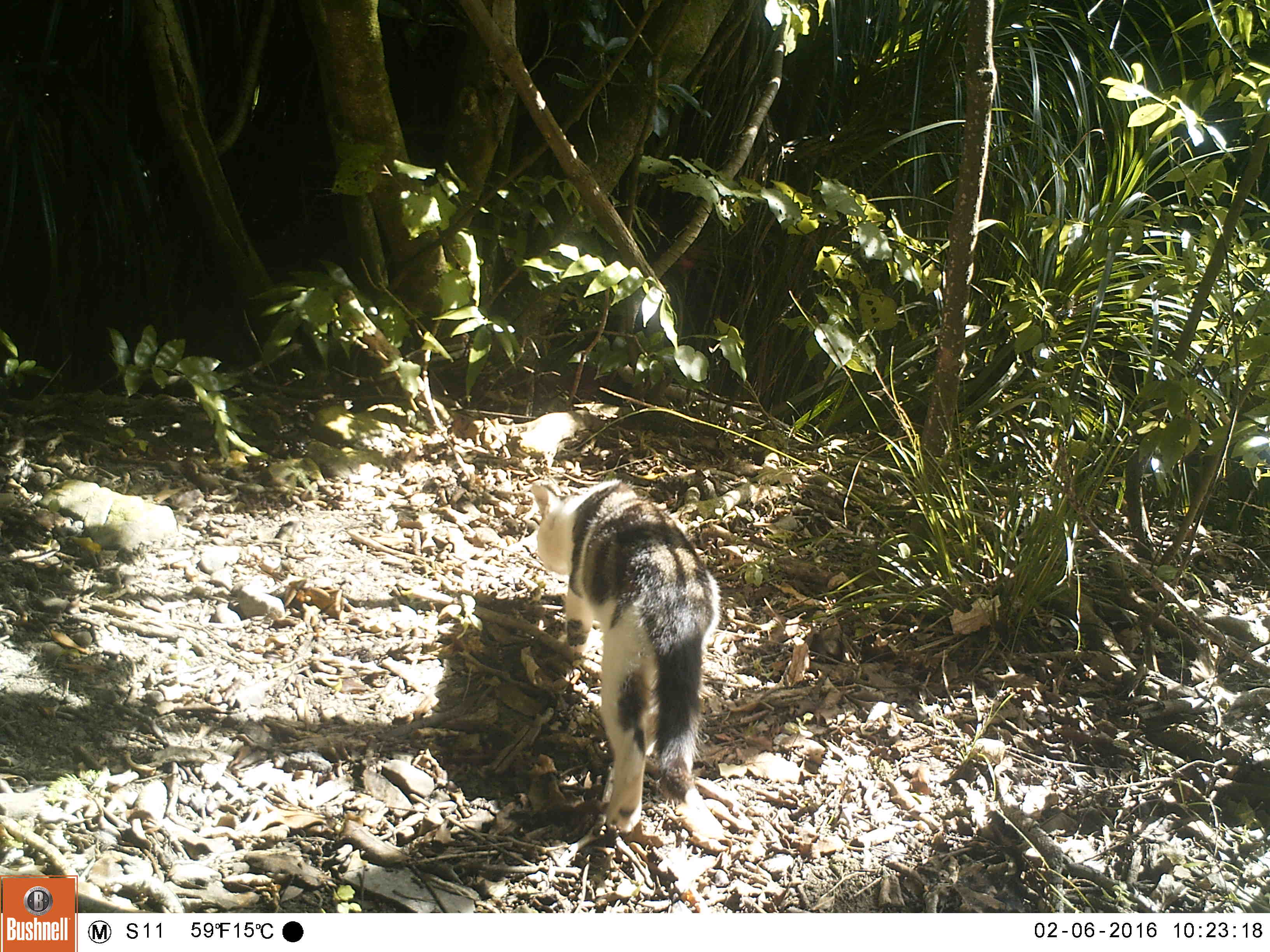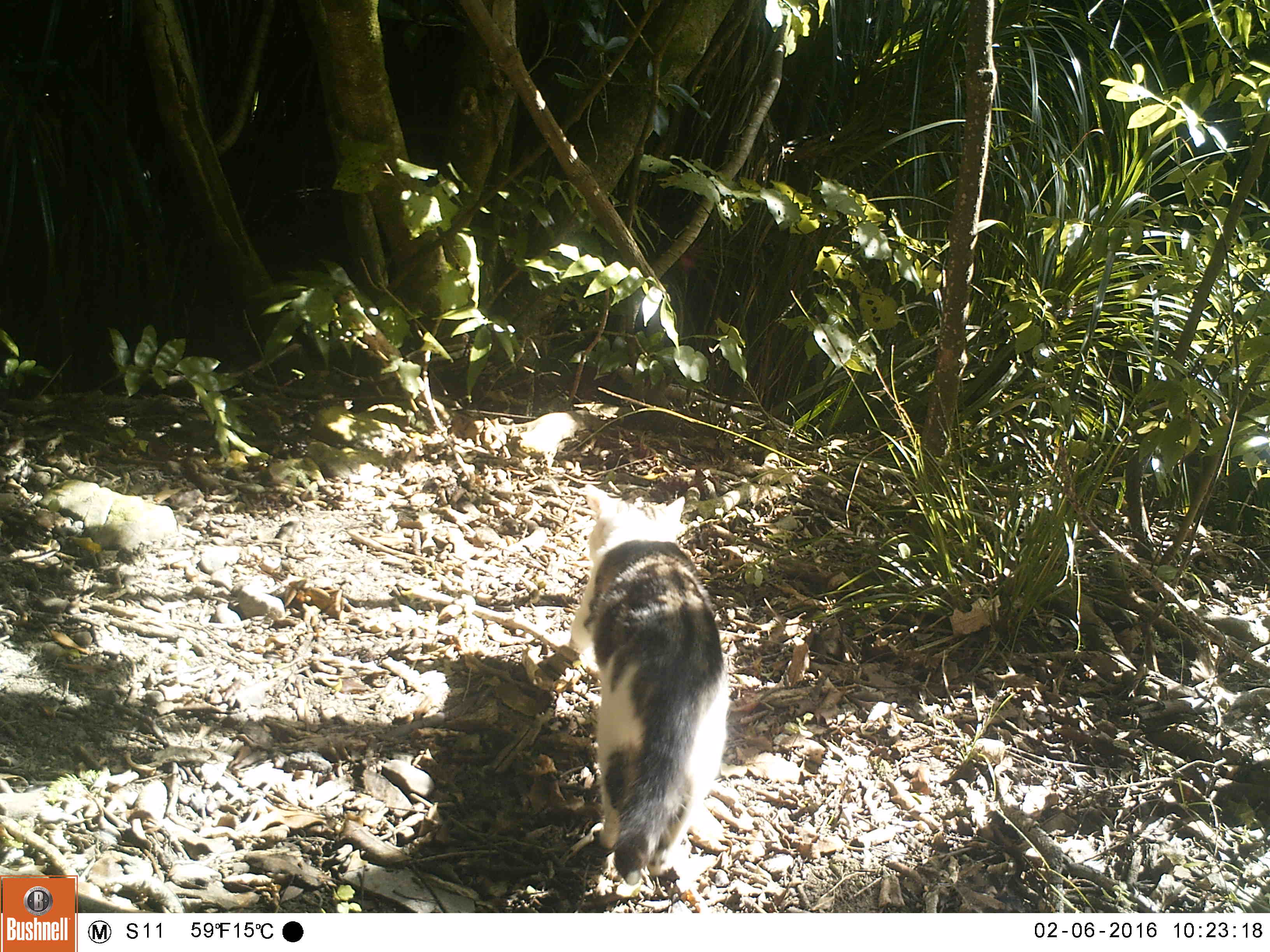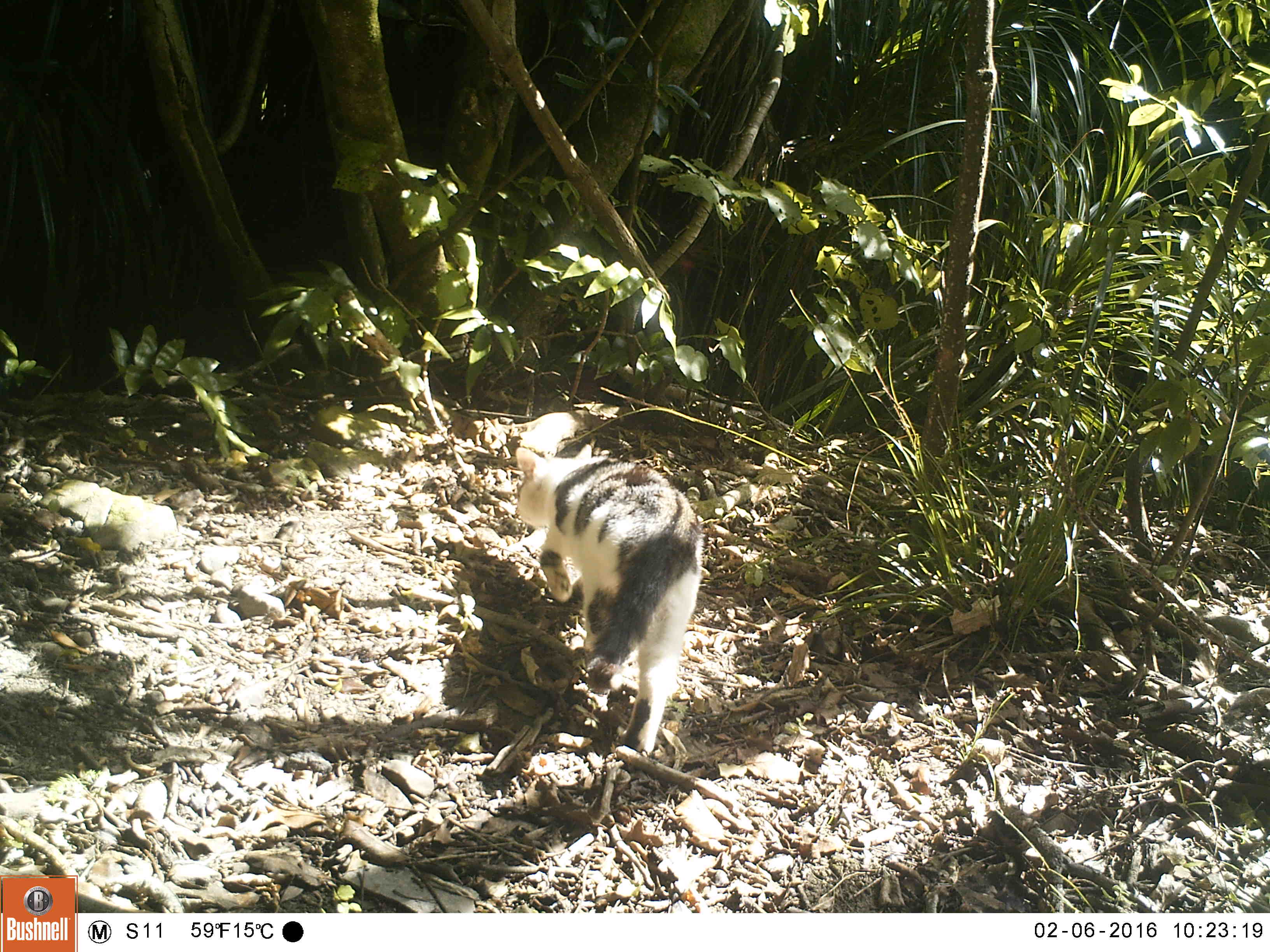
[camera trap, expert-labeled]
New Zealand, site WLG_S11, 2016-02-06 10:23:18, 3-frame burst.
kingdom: Animalia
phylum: Chordata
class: Mammalia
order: Carnivora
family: Felidae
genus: Felis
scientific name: Felis catus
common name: domestic cat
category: cat